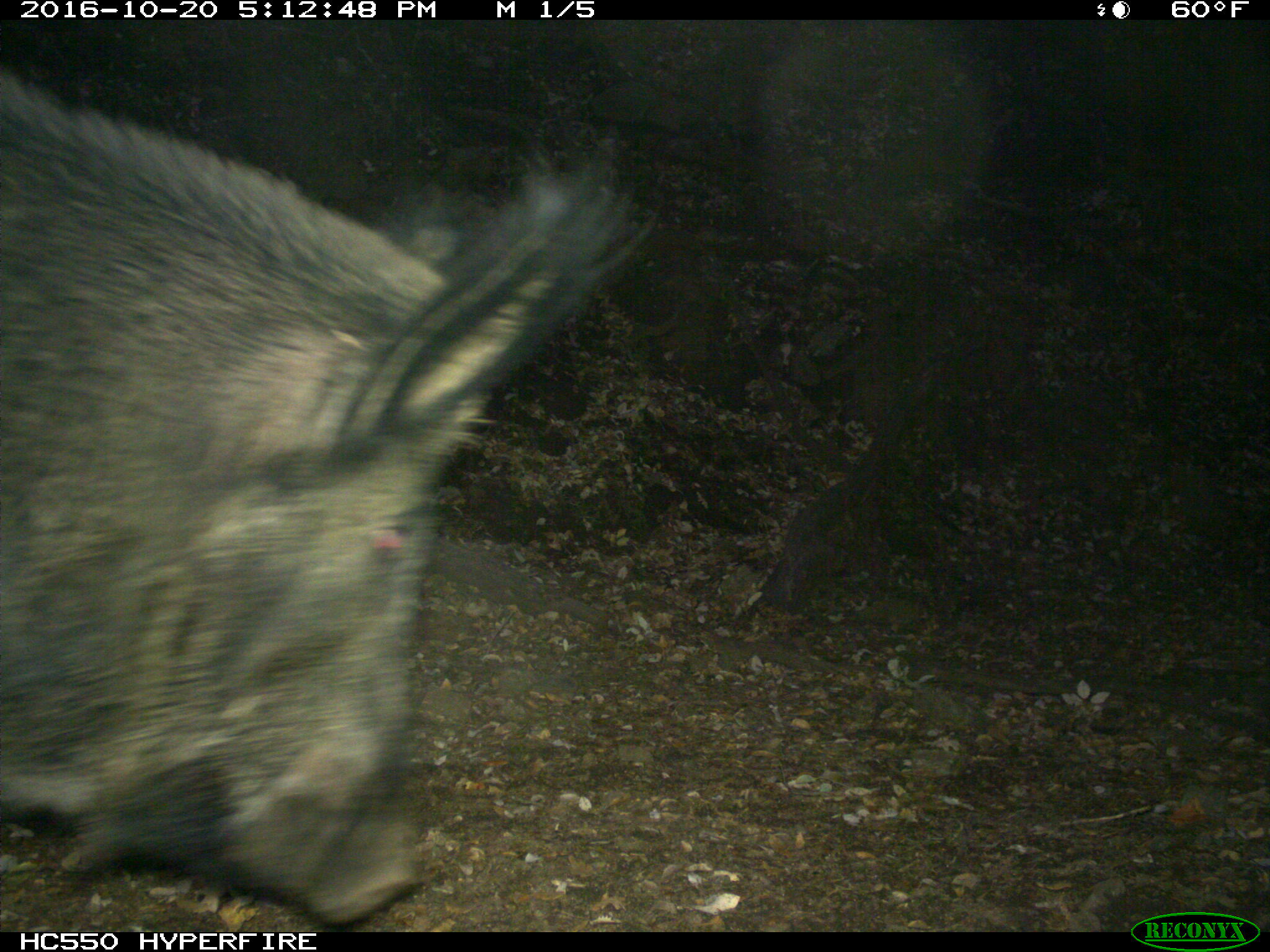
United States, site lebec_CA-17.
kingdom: Animalia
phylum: Chordata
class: Mammalia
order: Artiodactyla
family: Suidae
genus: Sus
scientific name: Sus scrofa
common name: wild boar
Sus scrofa (wild boar).